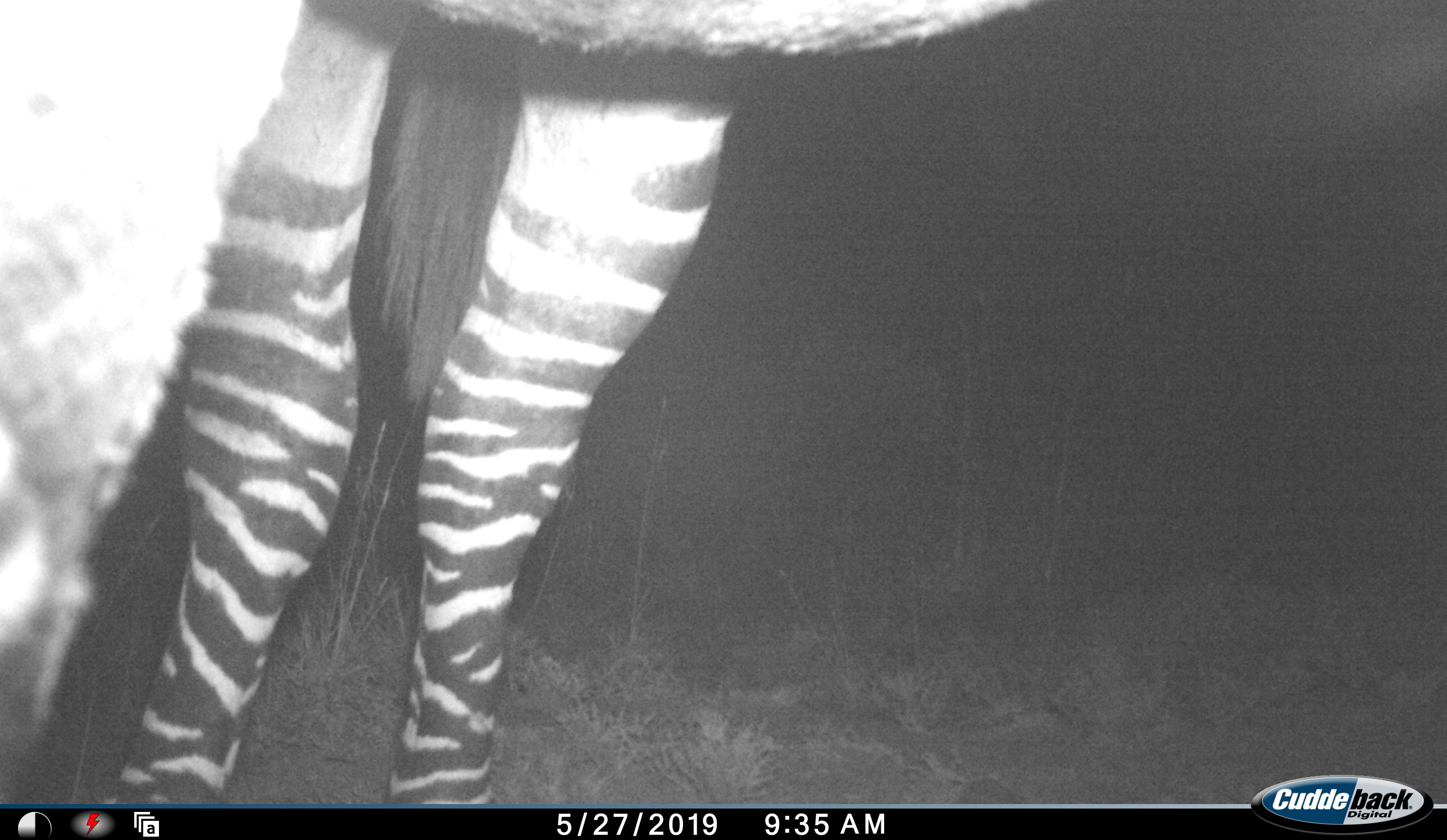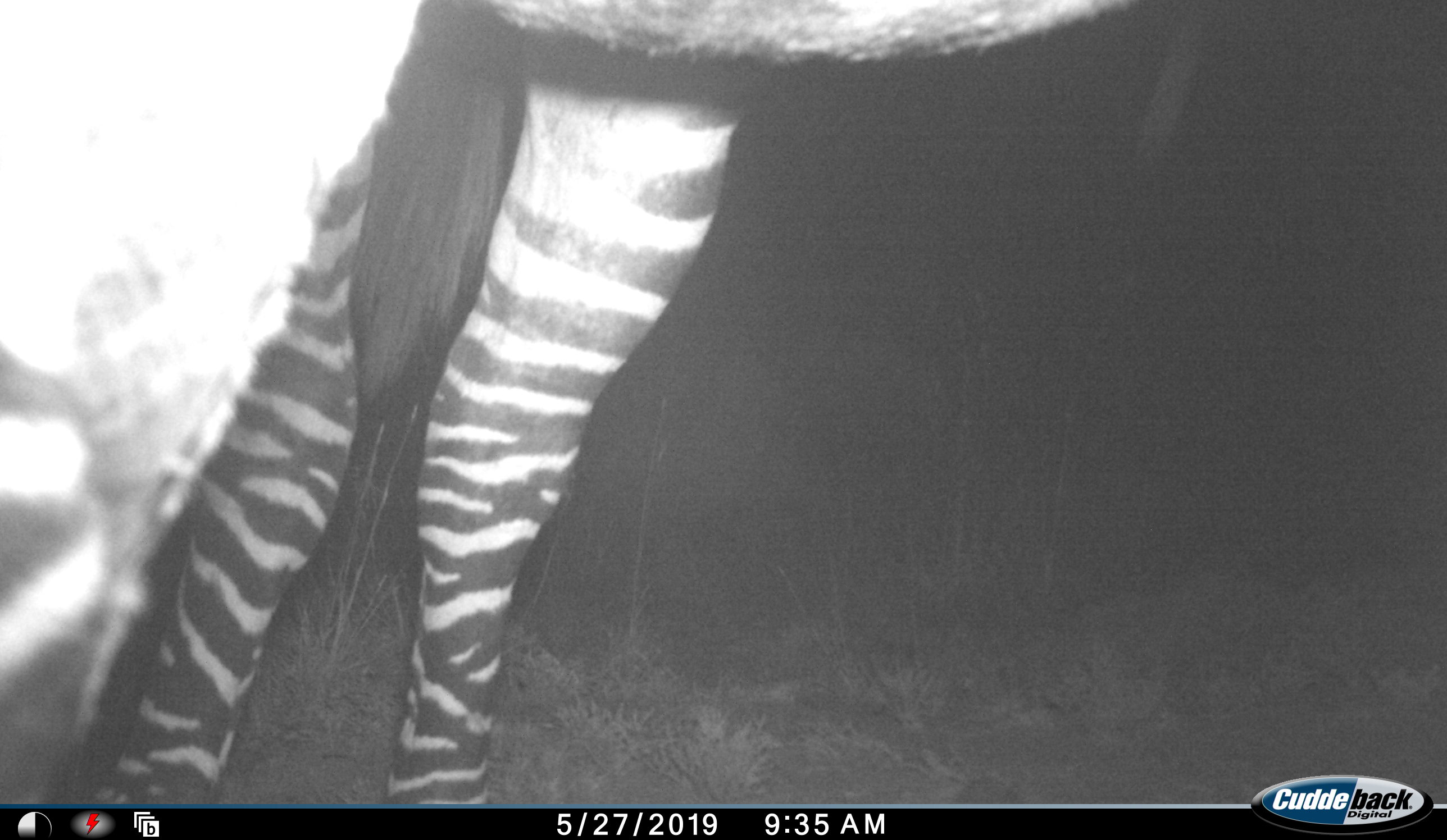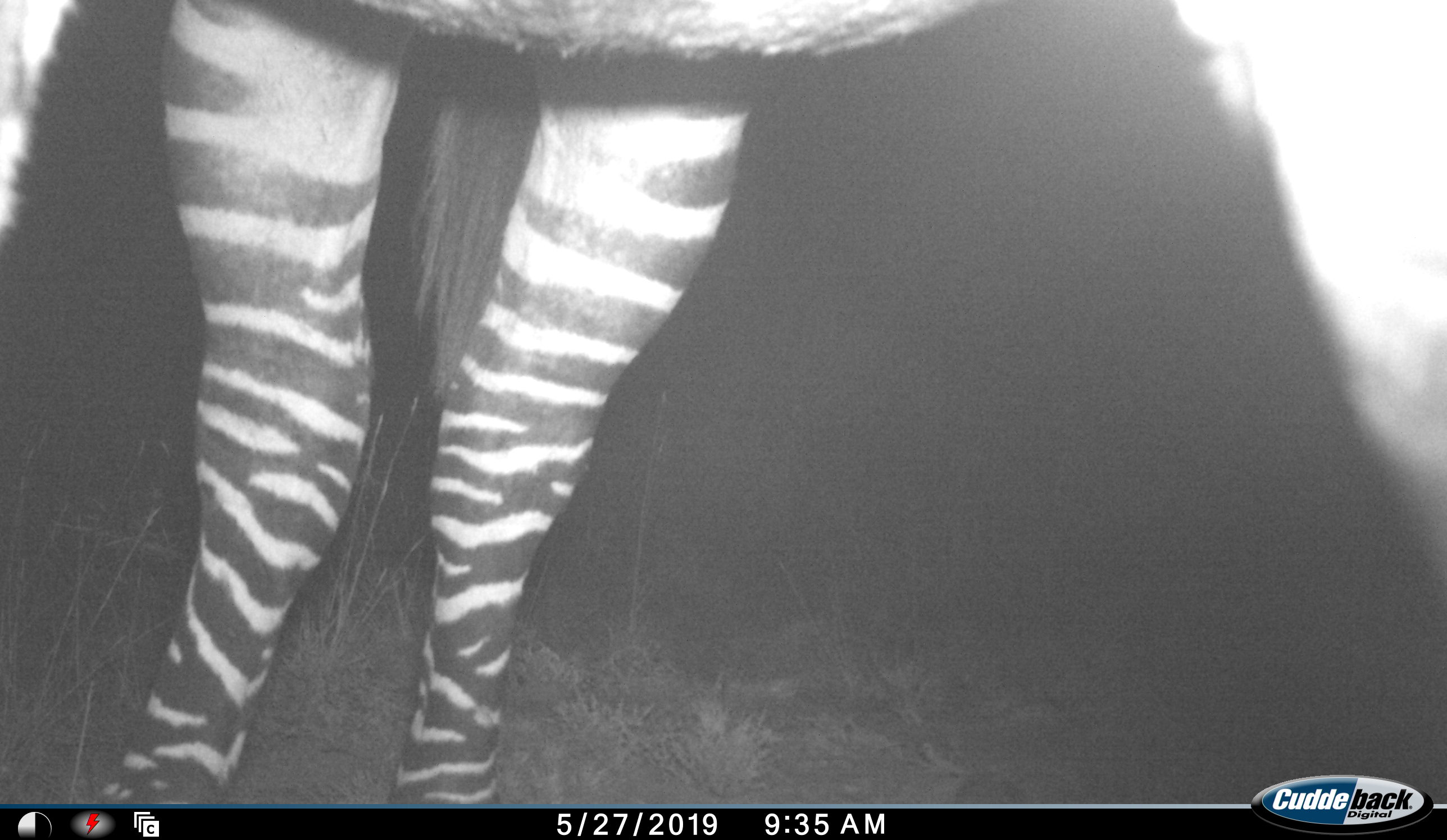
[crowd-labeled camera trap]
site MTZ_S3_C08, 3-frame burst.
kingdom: Animalia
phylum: Chordata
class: Mammalia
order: Perissodactyla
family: Equidae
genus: Equus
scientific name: Equus zebra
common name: mountain zebra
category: zebramountain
Zebramountain (mountain zebra) (Equus zebra), count 1. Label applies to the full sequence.